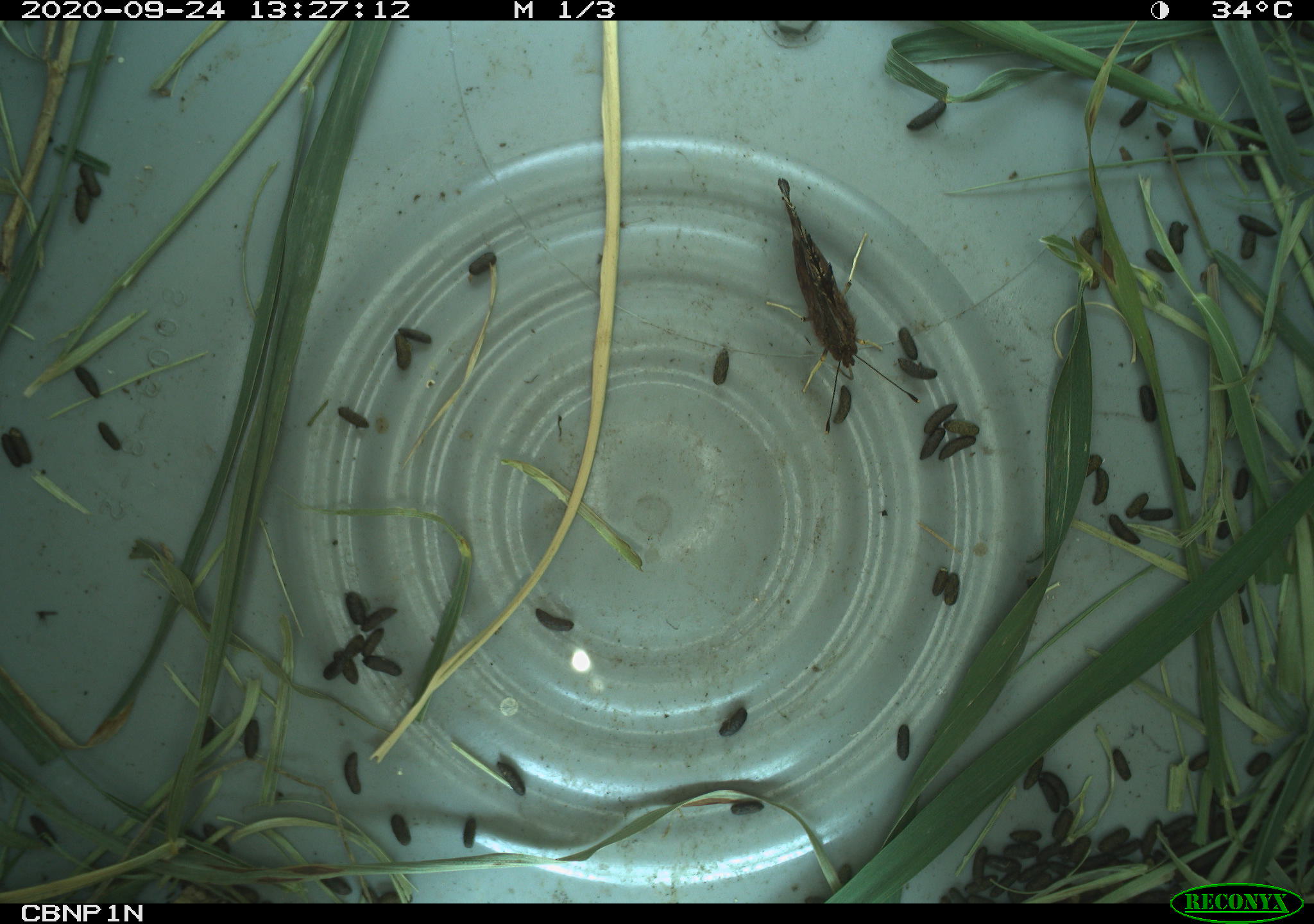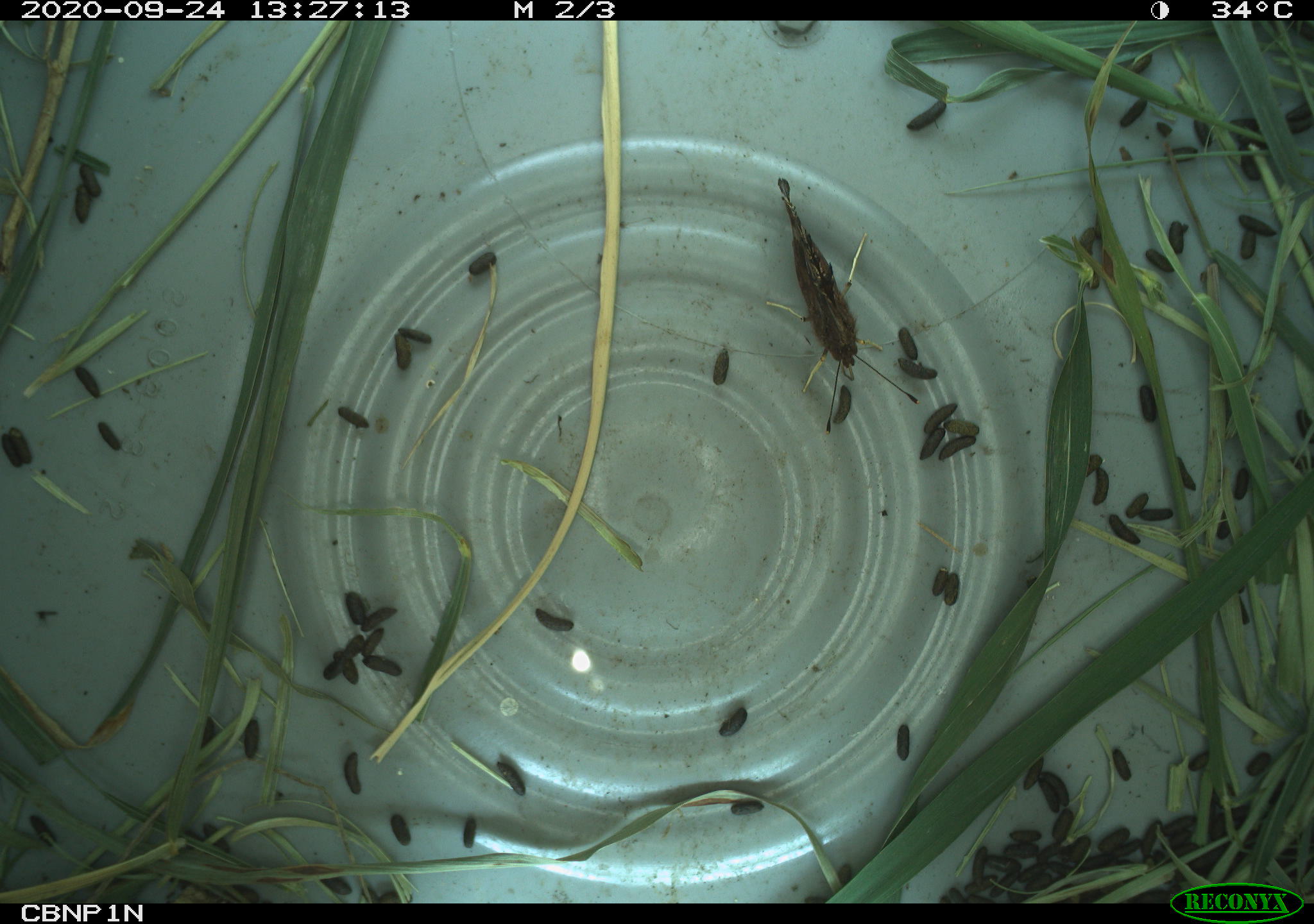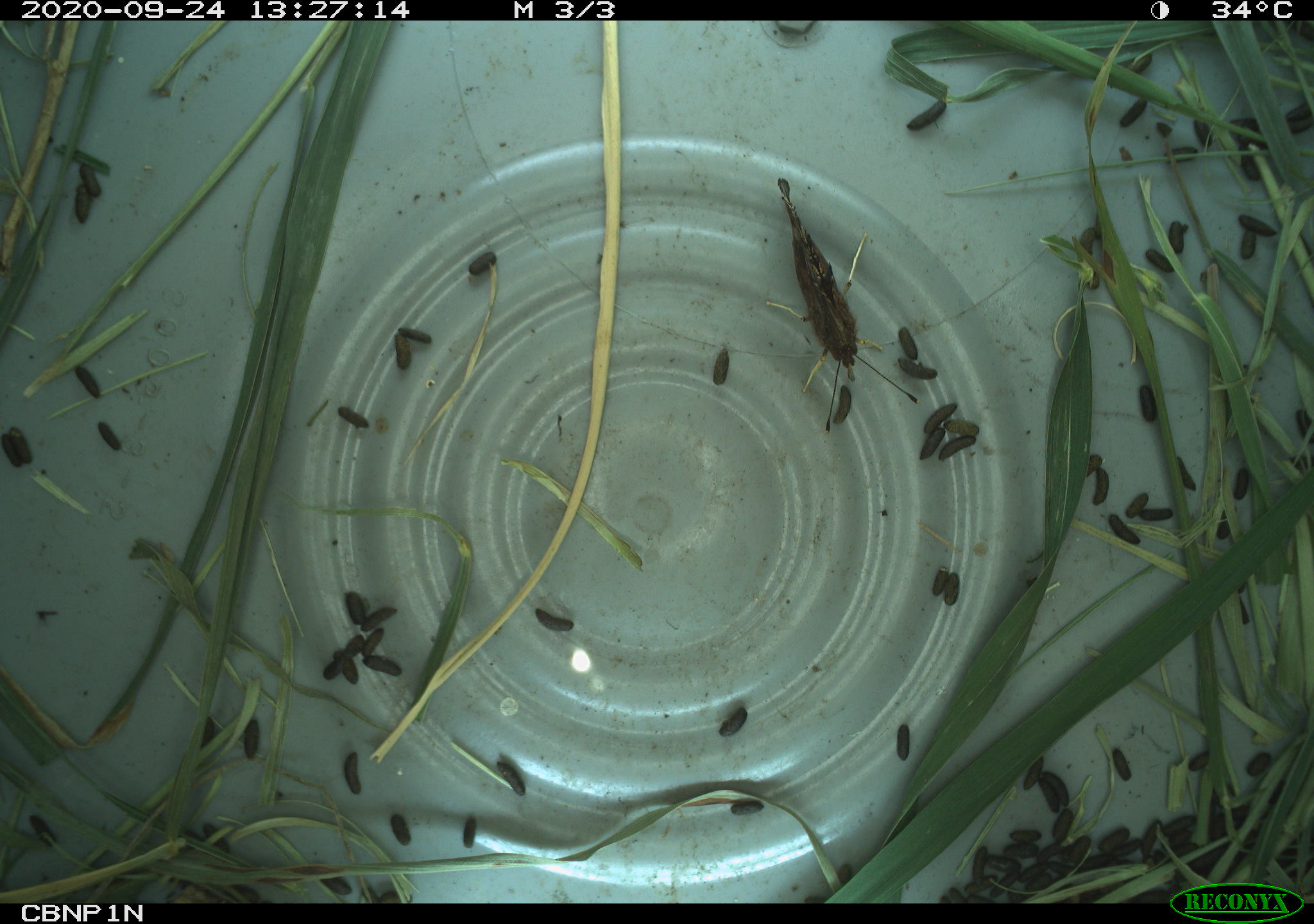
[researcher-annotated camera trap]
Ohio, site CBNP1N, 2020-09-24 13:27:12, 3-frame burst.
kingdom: Animalia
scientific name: Animalia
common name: animal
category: invertebrate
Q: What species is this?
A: Invertebrate (animal) (Animalia).